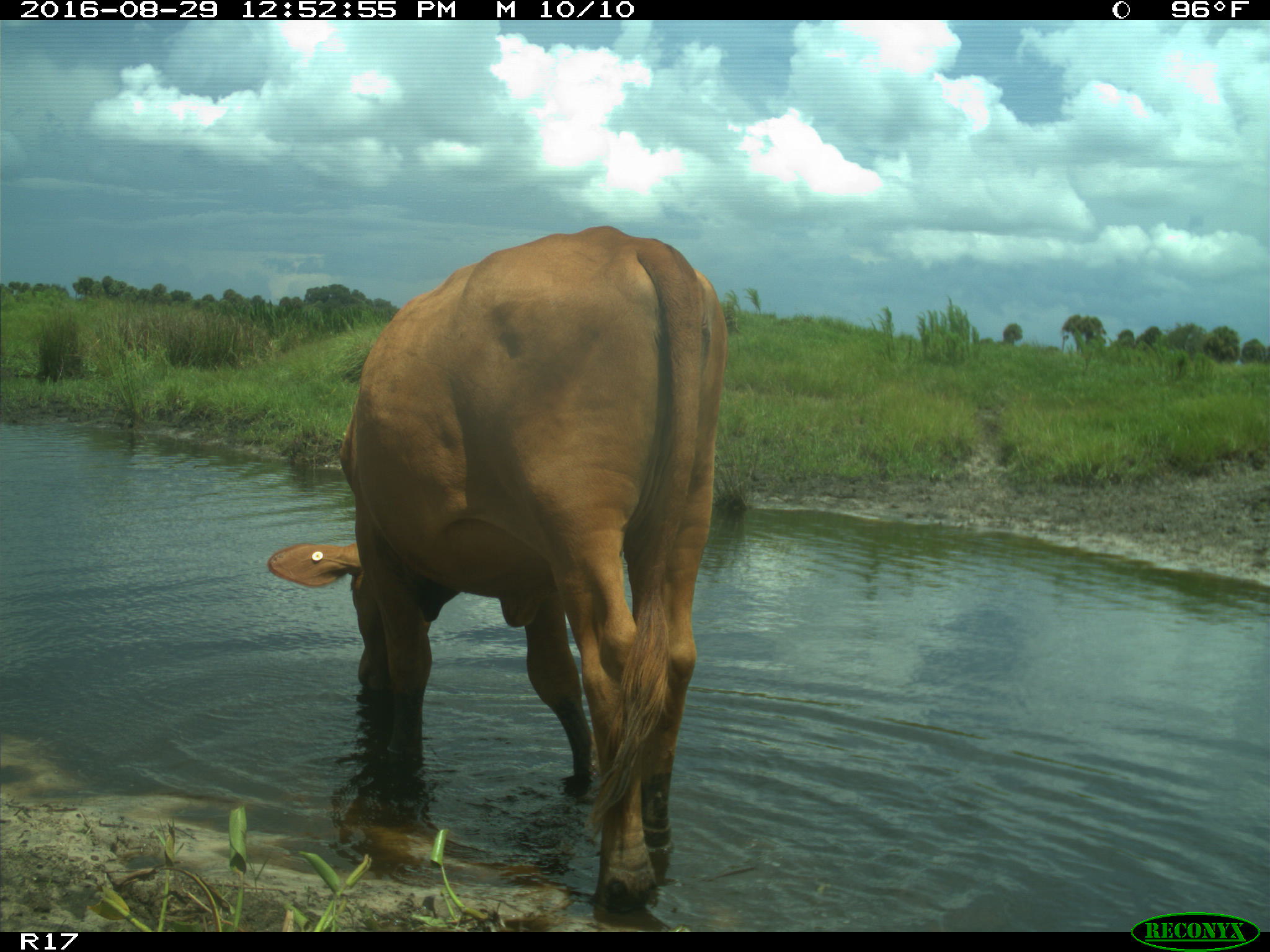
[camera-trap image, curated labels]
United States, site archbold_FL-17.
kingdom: Animalia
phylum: Chordata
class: Mammalia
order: Artiodactyla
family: Bovidae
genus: Bos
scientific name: Bos taurus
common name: domestic cow